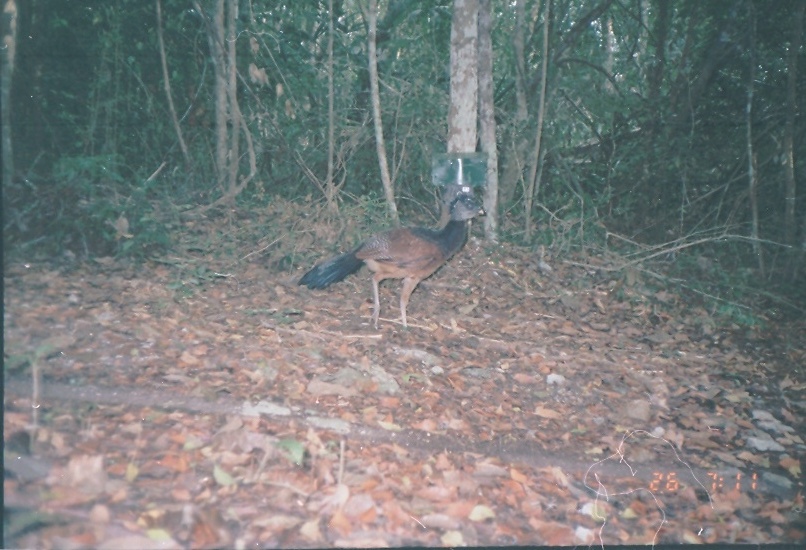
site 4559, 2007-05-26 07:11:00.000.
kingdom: Animalia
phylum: Chordata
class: Aves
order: Galliformes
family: Cracidae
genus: Crax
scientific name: Crax rubra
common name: great curassow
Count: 1.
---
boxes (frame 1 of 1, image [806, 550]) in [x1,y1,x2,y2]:
crax rubra: [295,181,487,331]